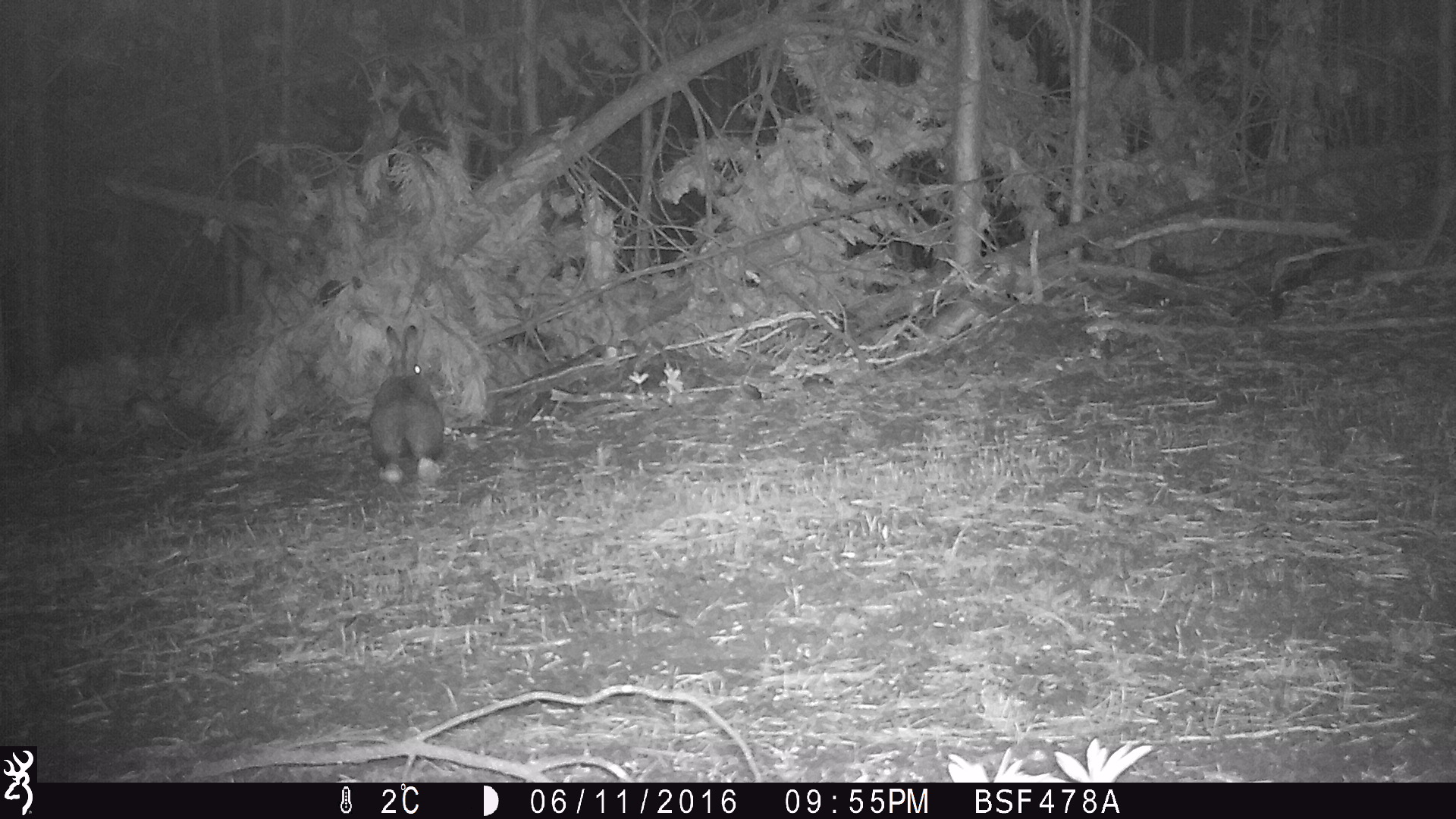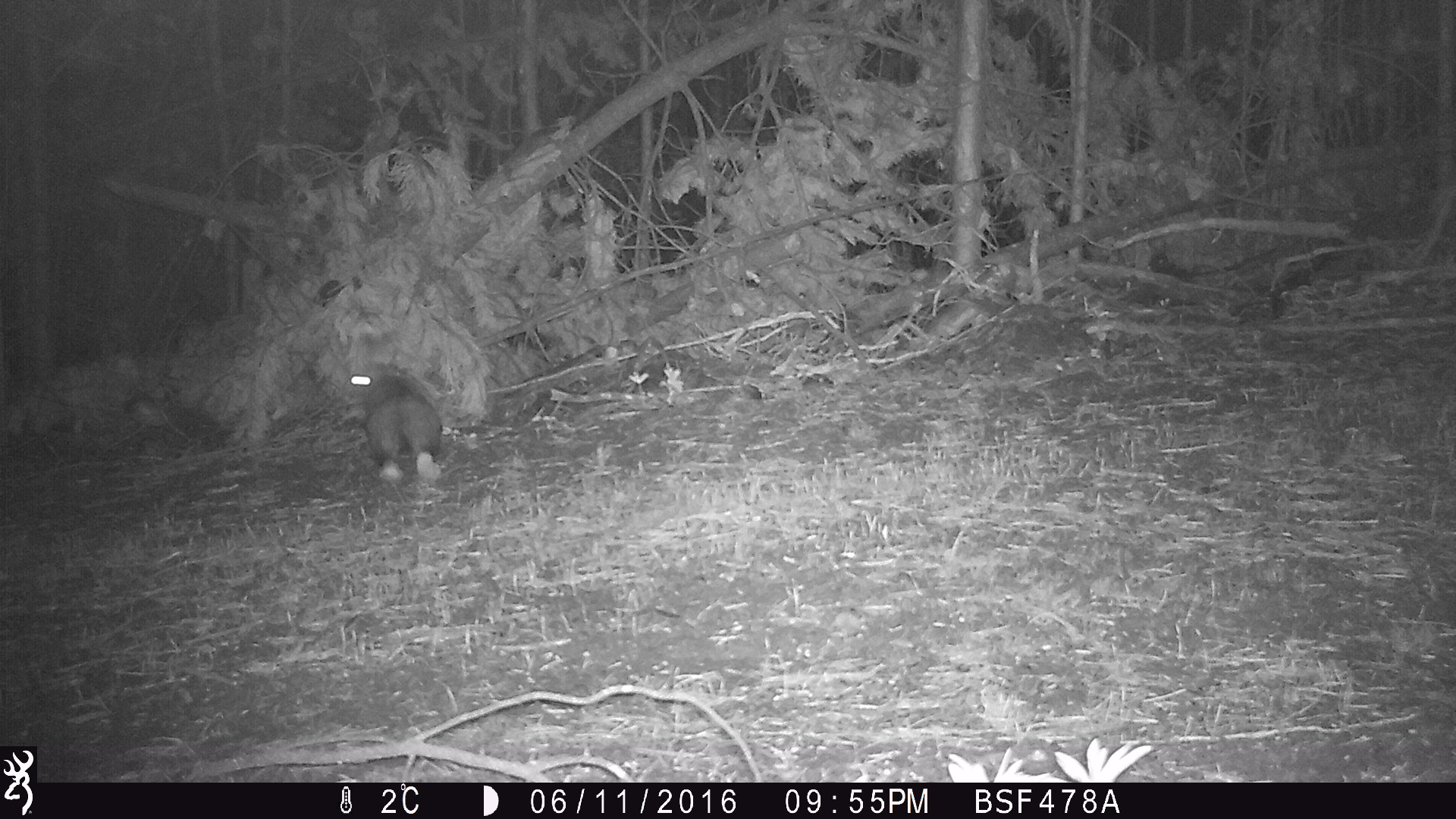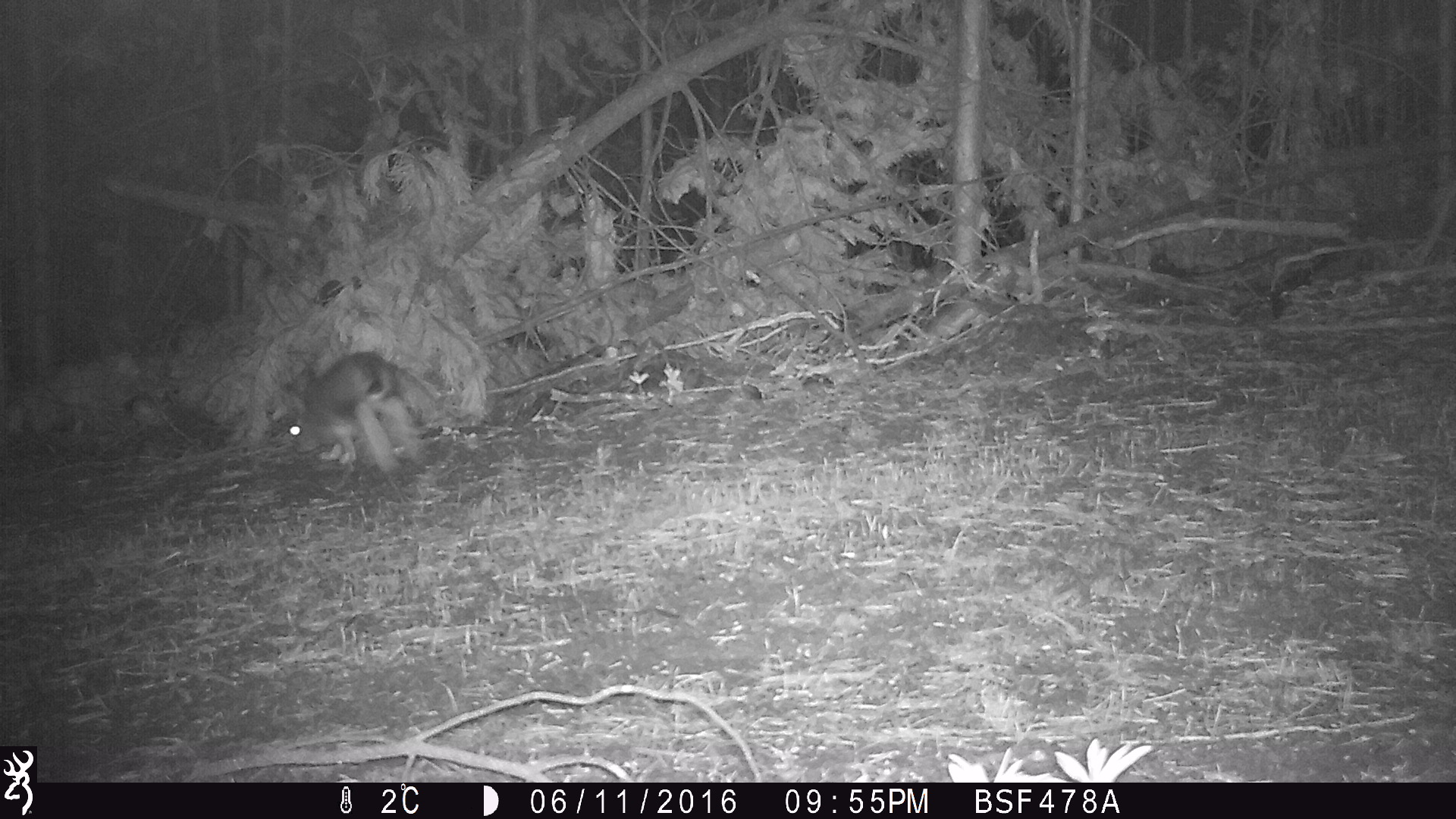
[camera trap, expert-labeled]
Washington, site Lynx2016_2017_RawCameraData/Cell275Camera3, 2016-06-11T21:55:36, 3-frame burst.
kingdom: Animalia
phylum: Chordata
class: Mammalia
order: Lagomorpha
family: Leporidae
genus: Lepus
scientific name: Lepus americanus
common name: snowshoe hare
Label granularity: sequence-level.